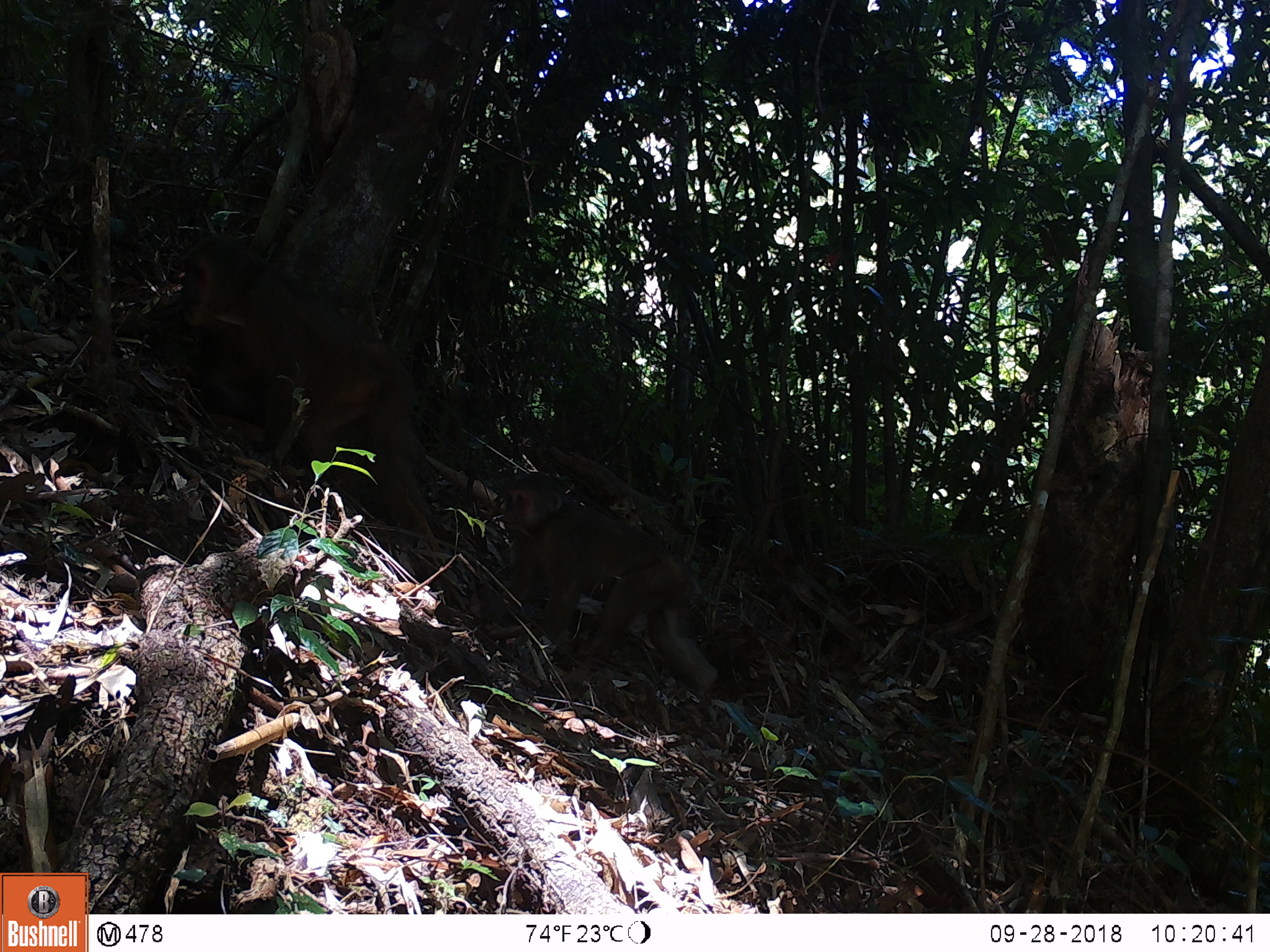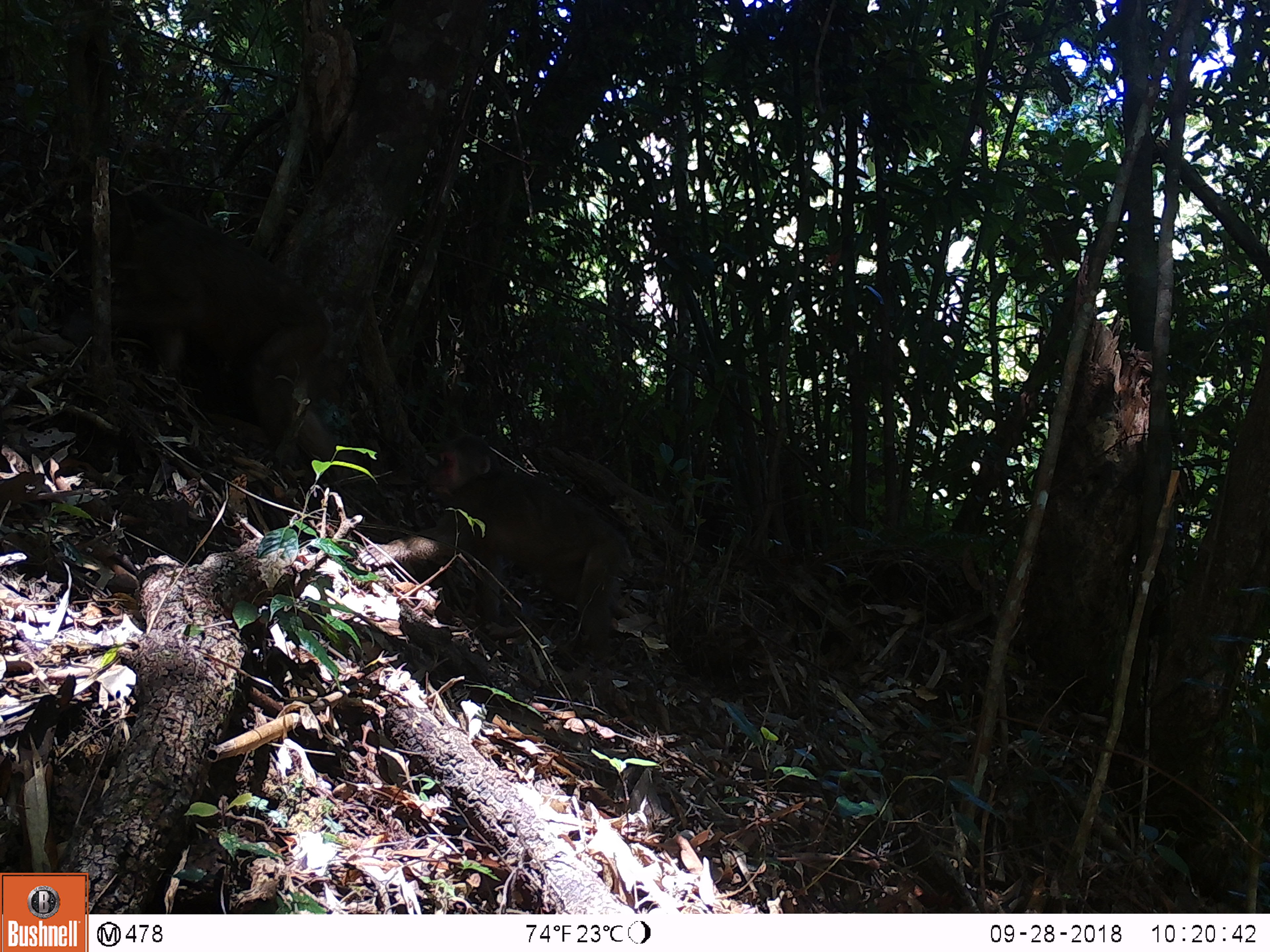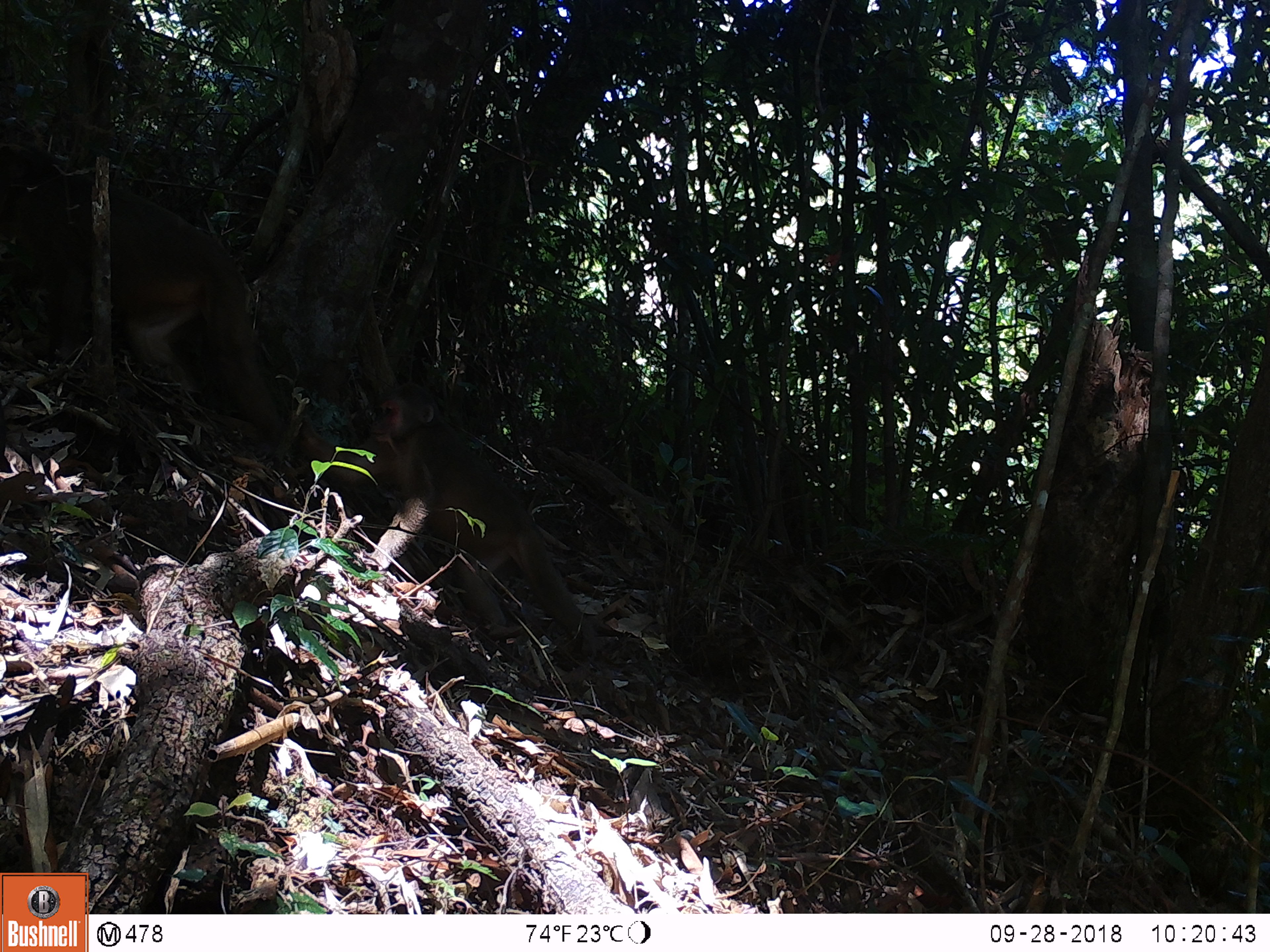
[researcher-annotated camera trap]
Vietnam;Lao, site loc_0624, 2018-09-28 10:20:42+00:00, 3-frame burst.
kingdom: Animalia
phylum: Chordata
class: Mammalia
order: Primates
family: Cercopithecidae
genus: Macaca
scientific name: Macaca arctoides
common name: stump-tailed macaque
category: stump tailed macaque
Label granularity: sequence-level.